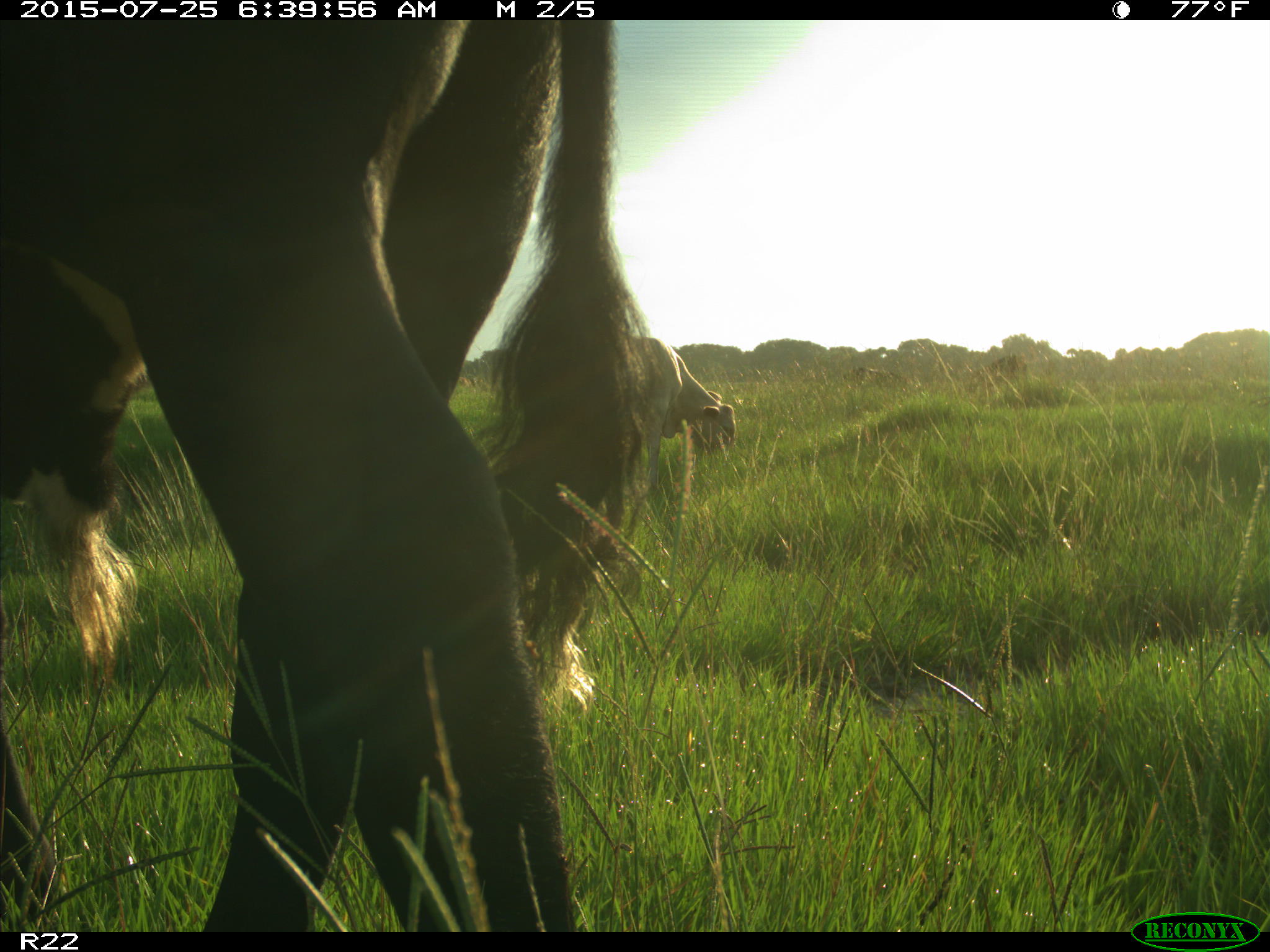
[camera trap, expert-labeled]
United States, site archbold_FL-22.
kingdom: Animalia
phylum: Chordata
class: Mammalia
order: Artiodactyla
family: Bovidae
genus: Bos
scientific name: Bos taurus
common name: domestic cow